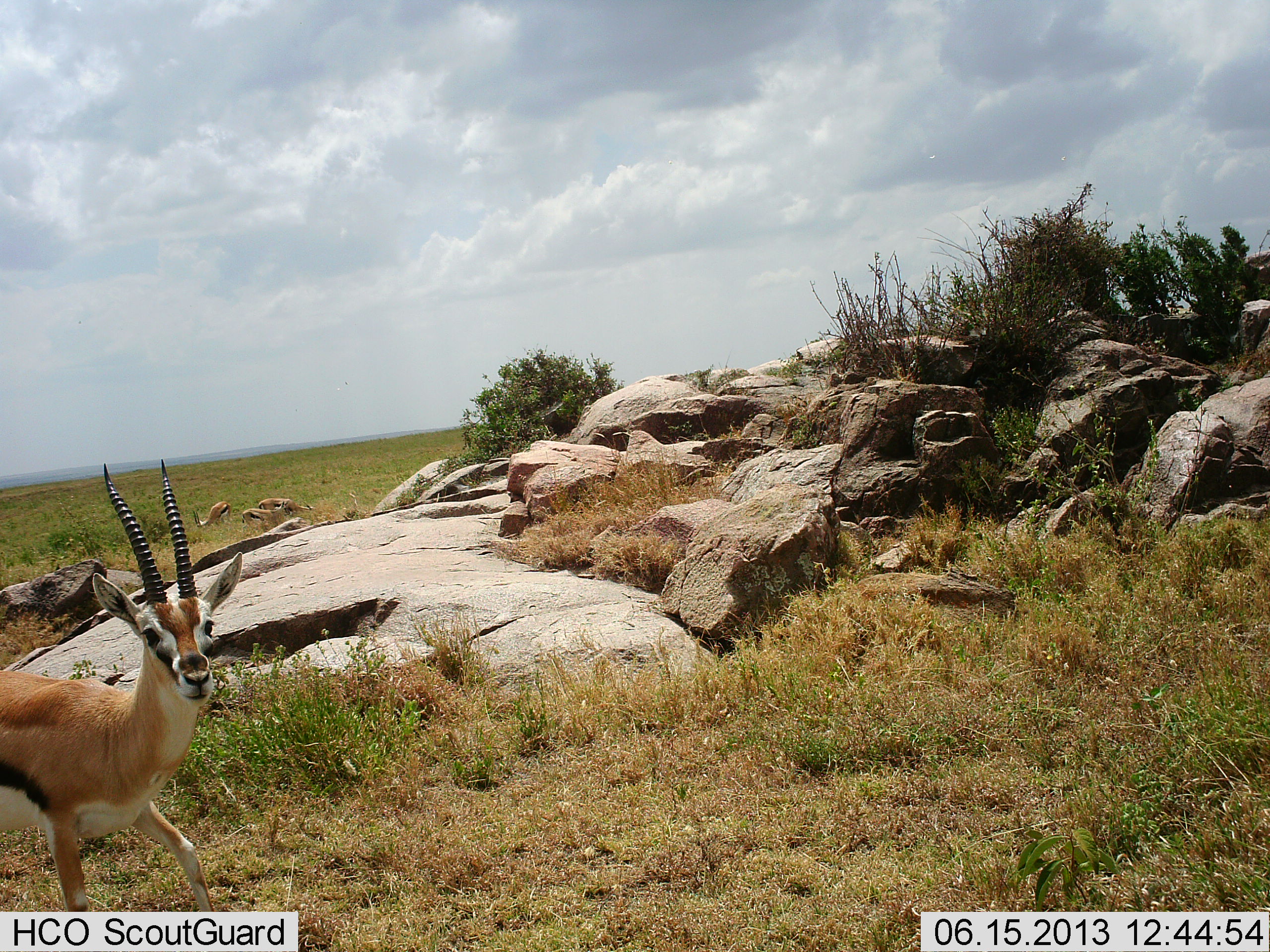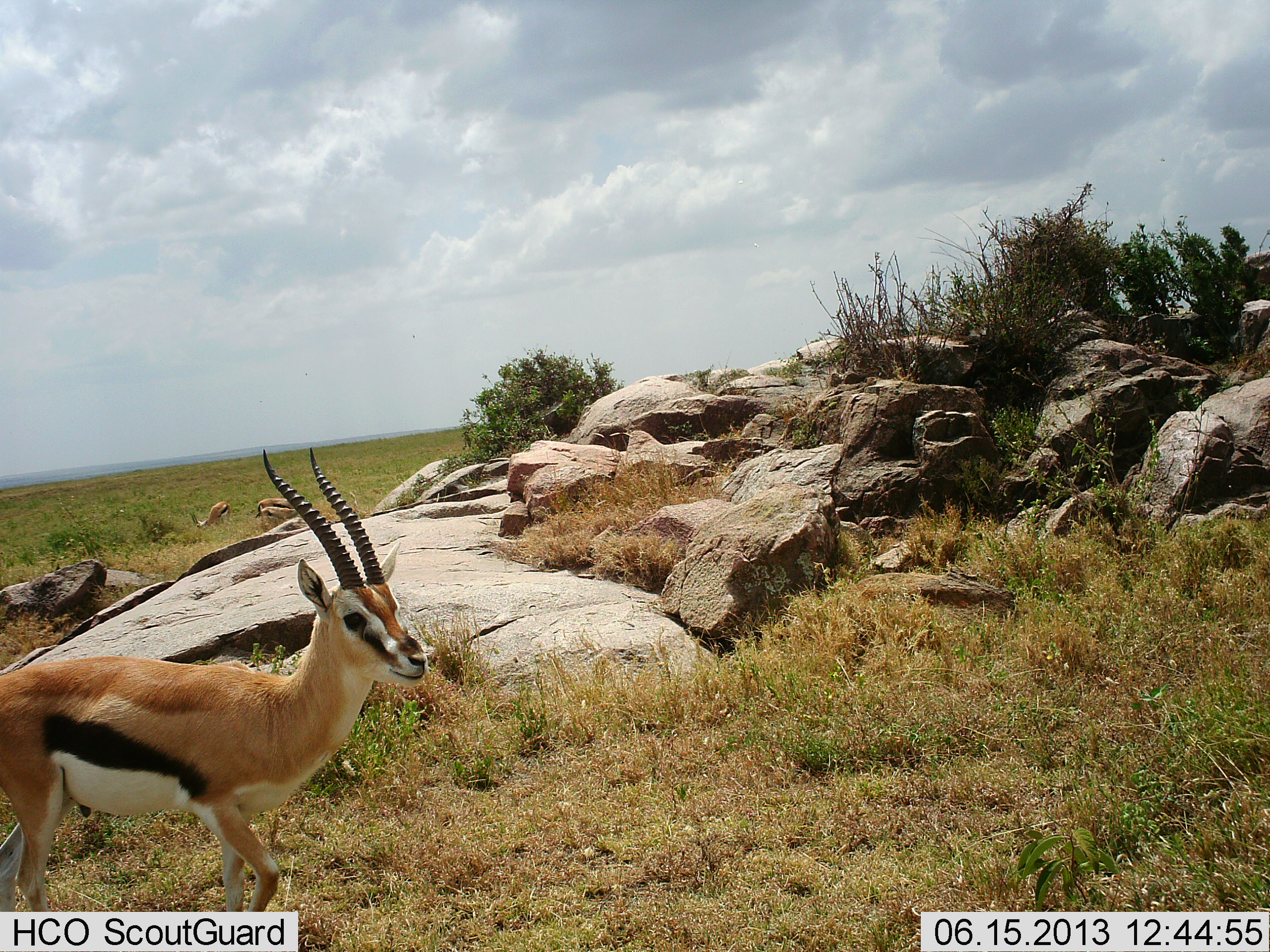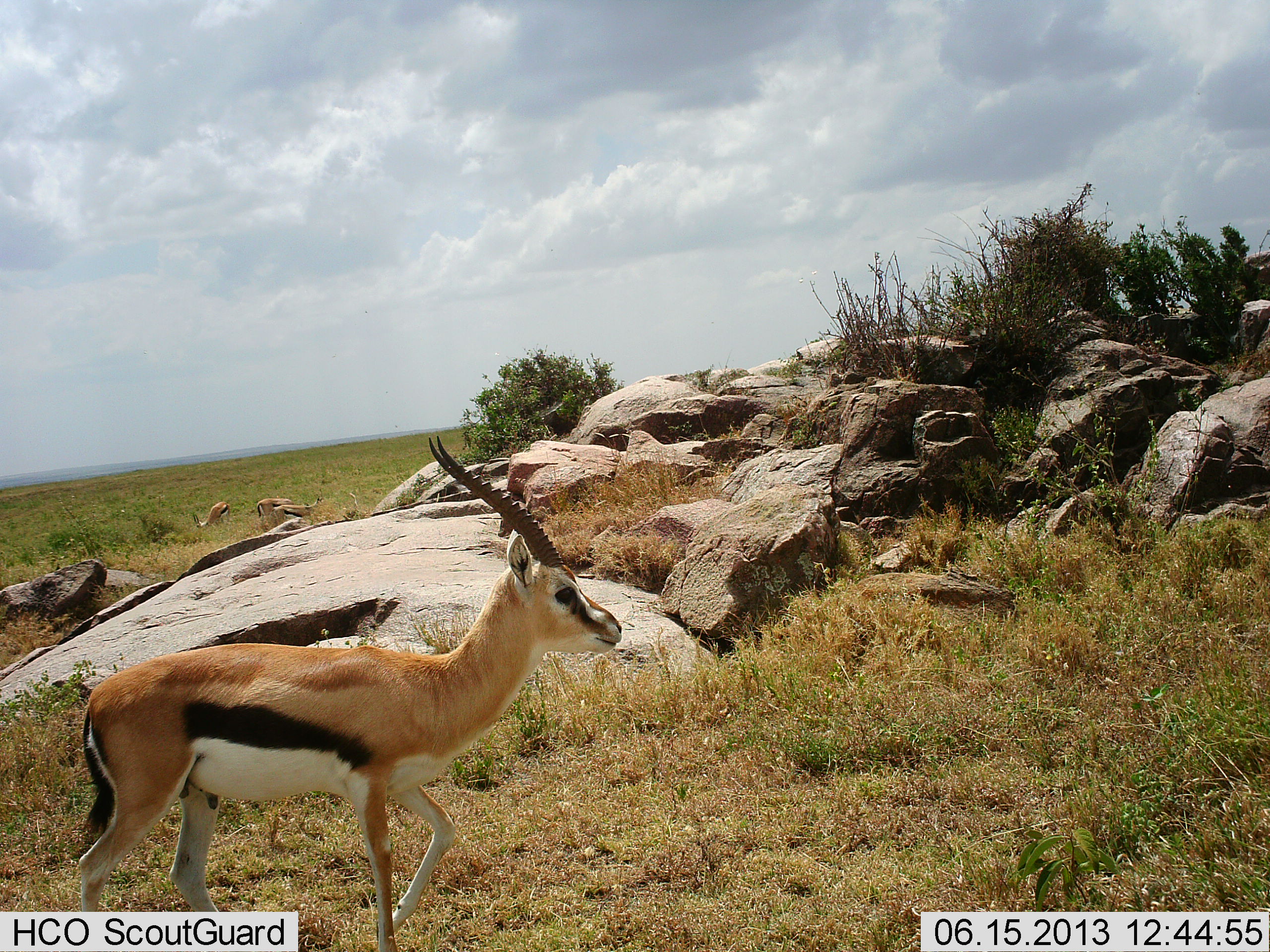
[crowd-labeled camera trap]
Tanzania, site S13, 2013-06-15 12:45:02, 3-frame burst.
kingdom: Animalia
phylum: Chordata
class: Mammalia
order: Artiodactyla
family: Bovidae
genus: Eudorcas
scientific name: Eudorcas thomsonii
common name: thomson's gazelle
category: gazellethomsons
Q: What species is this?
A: Gazellethomsons (thomson's gazelle) (Eudorcas thomsonii).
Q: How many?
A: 1.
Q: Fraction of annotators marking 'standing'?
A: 24%.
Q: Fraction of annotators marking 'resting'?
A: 3%.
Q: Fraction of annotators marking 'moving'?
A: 81%.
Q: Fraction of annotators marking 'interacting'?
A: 0%.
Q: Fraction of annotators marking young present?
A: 0%.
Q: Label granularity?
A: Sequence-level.